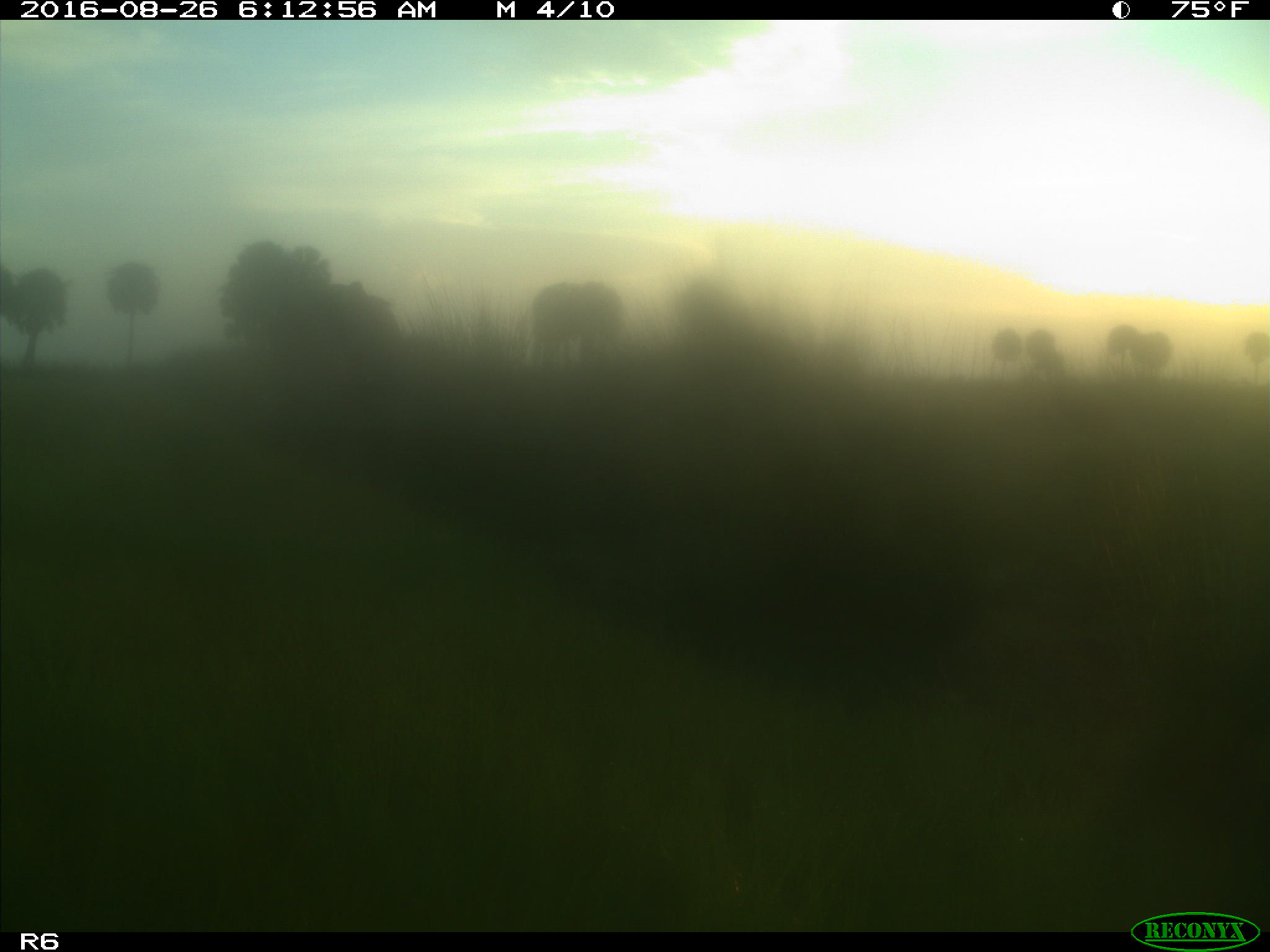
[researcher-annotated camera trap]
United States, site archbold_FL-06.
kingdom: Animalia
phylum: Chordata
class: Mammalia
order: Artiodactyla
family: Bovidae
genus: Bos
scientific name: Bos taurus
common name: domestic cow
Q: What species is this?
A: Bos taurus (domestic cow).